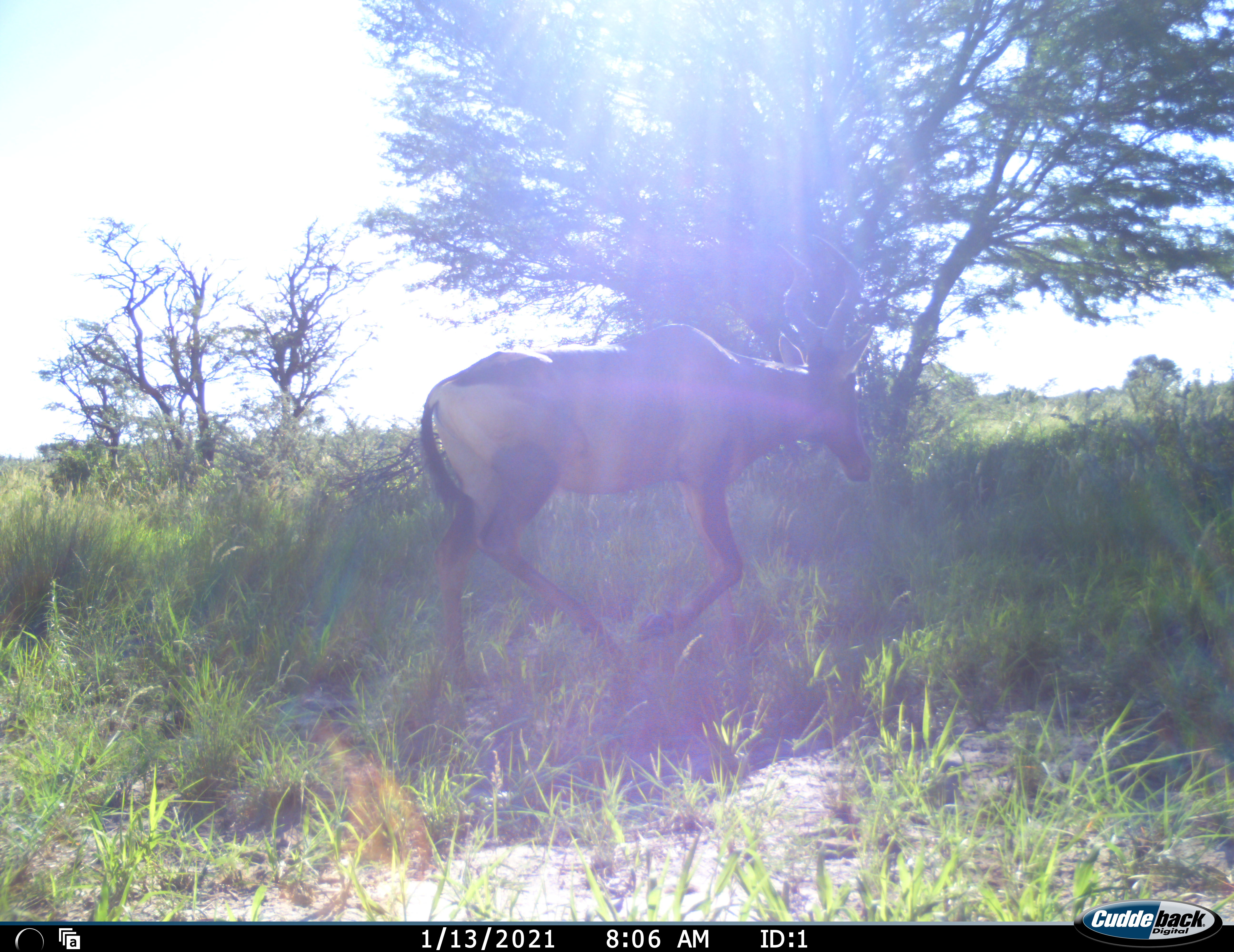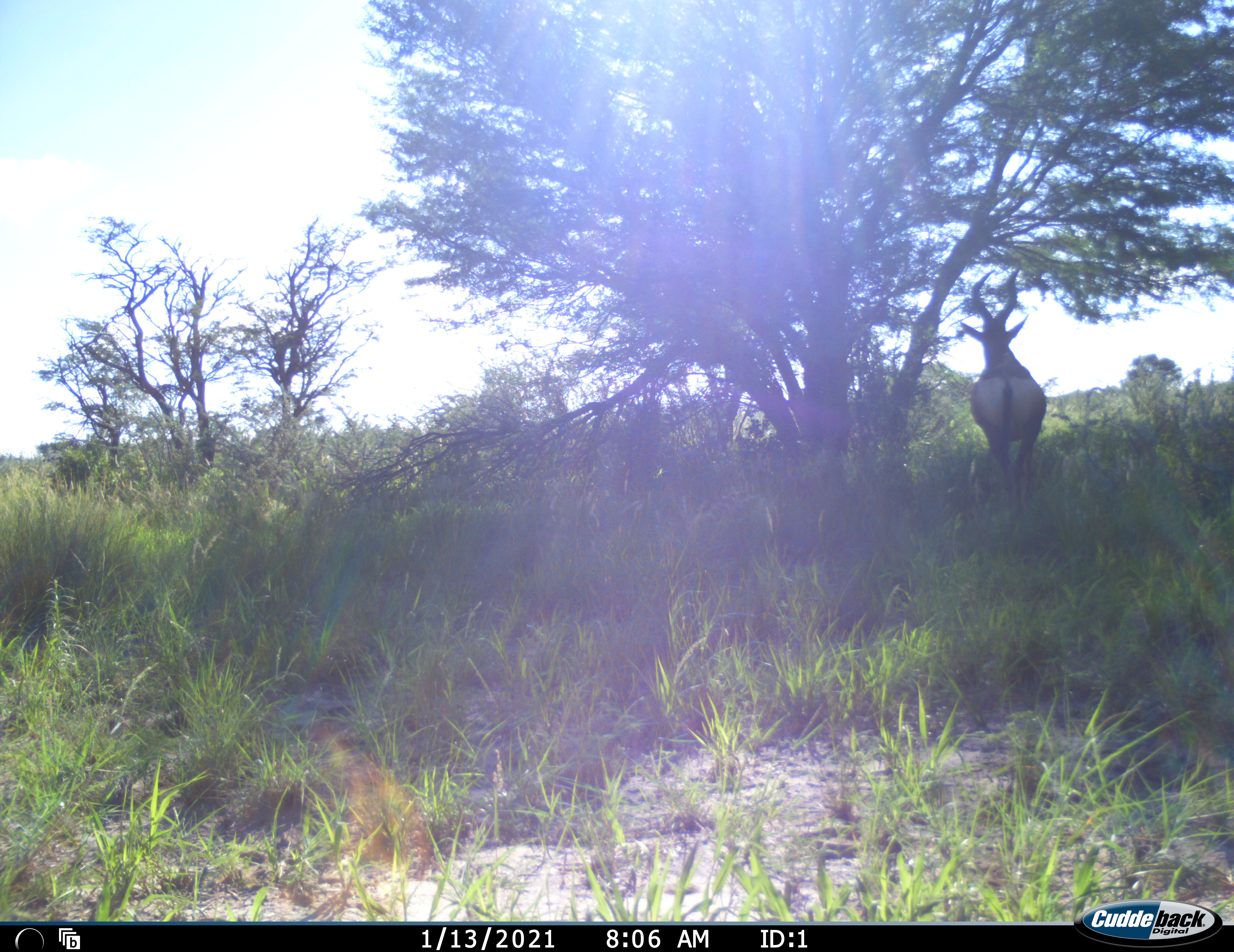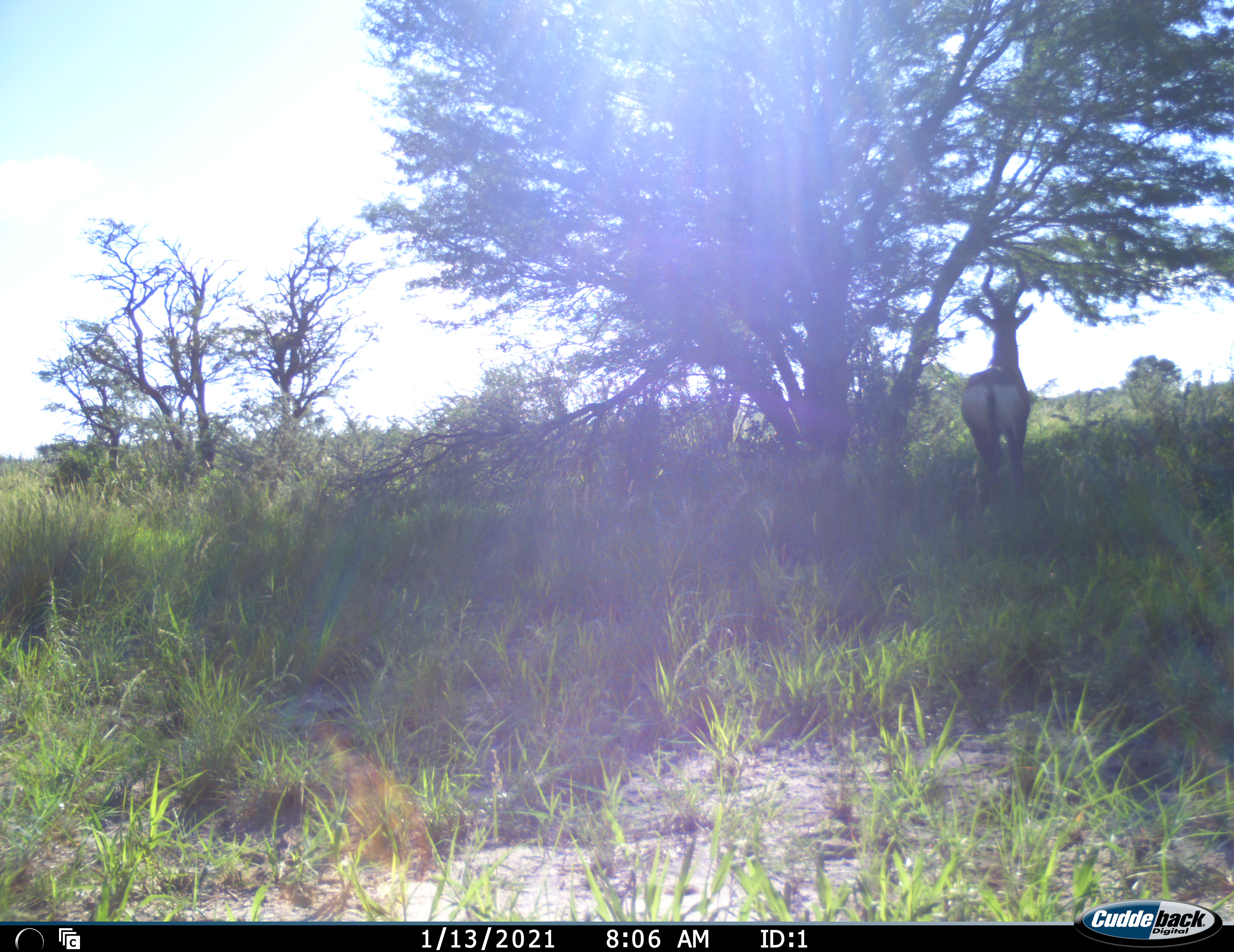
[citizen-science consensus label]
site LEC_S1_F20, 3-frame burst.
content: unidentified animal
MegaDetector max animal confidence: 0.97